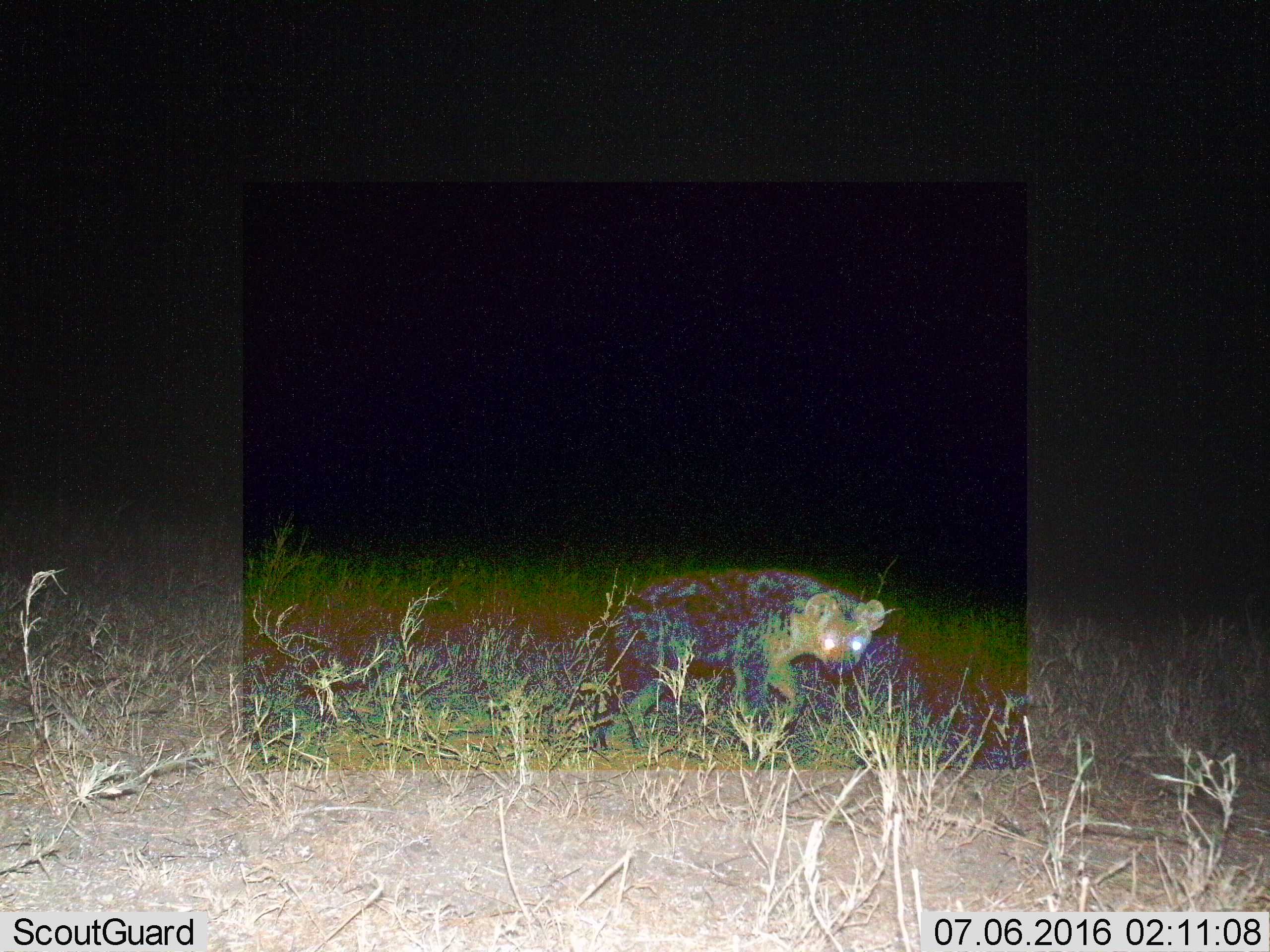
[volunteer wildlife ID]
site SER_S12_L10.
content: unidentified animal